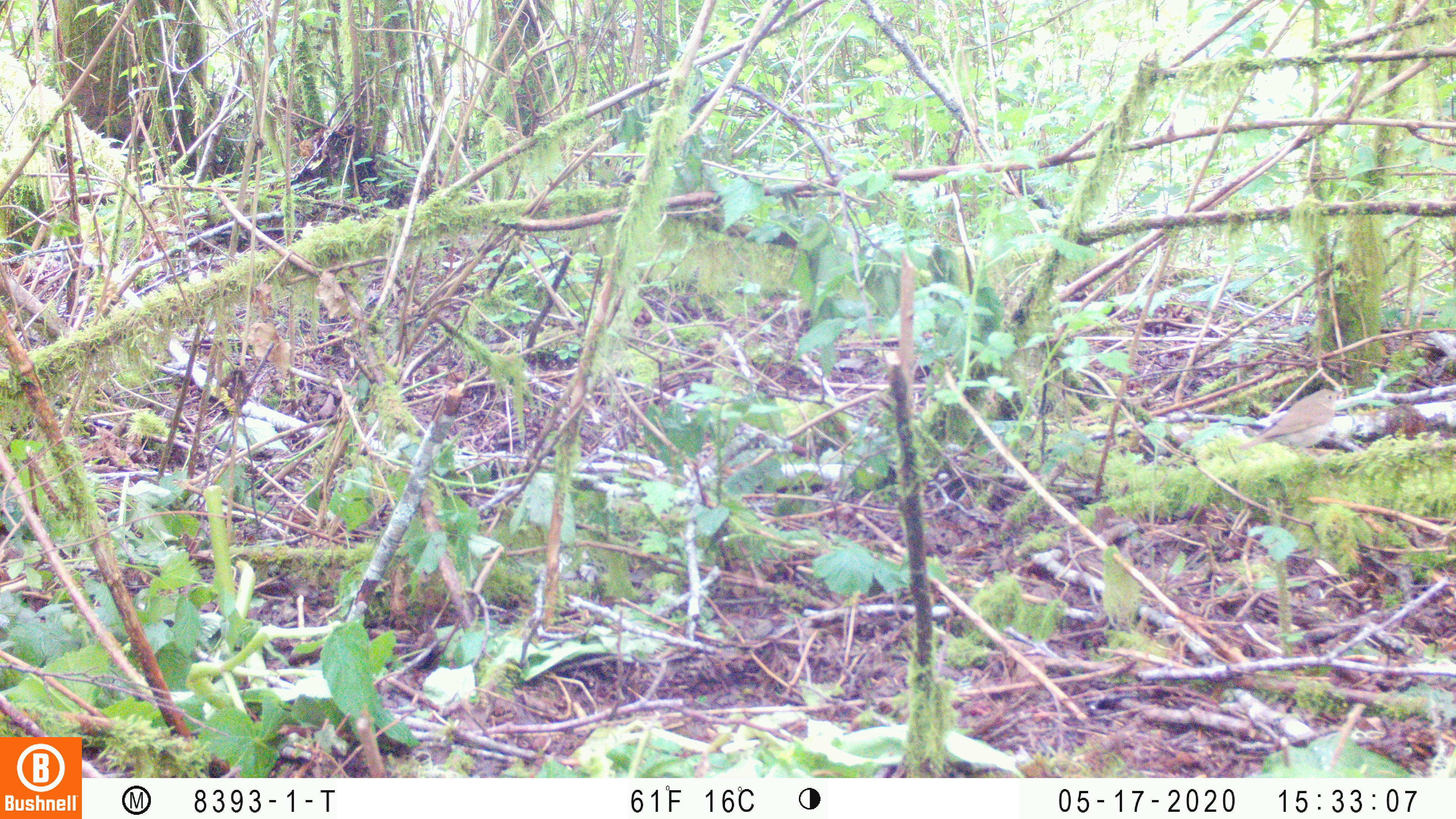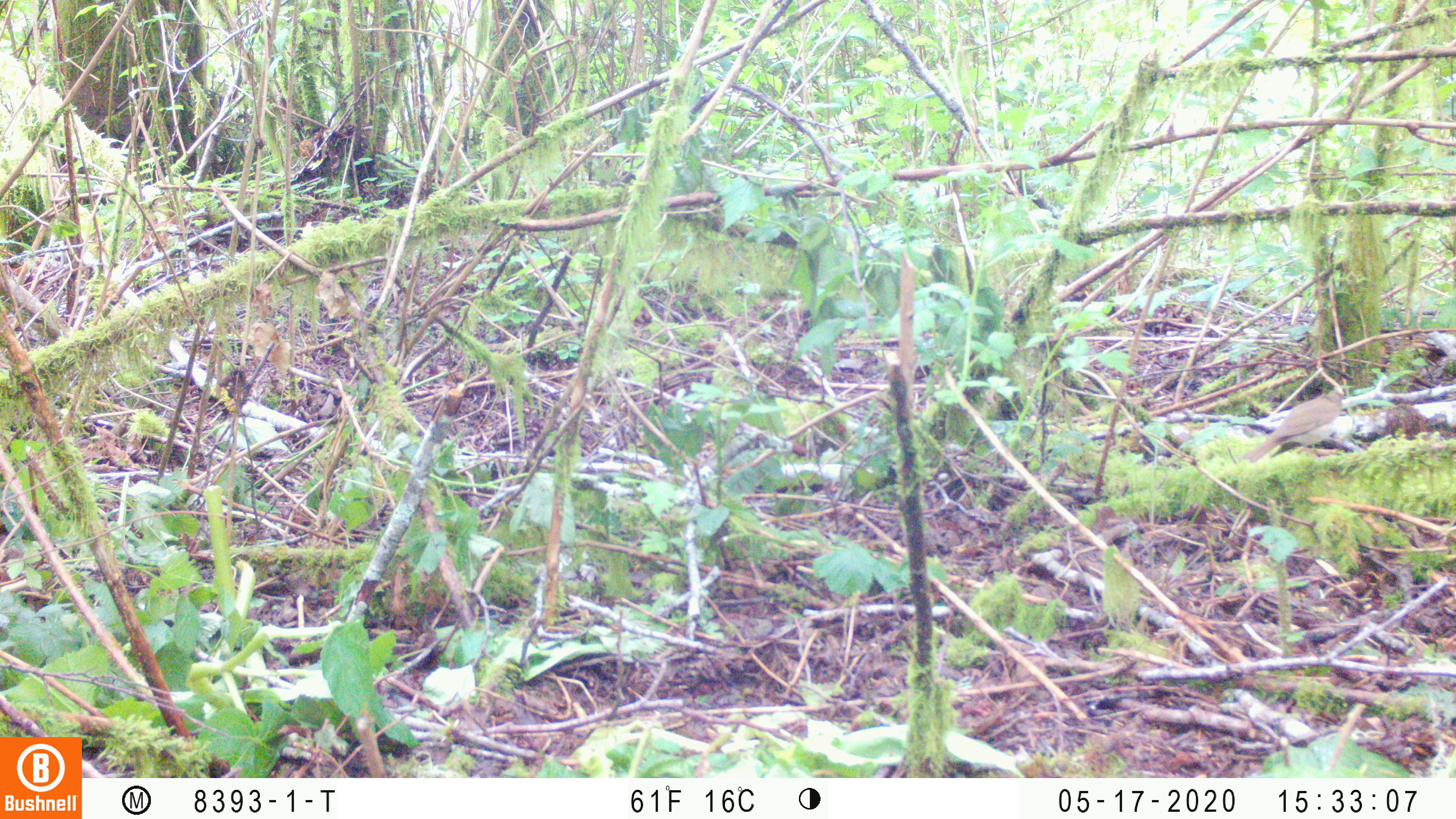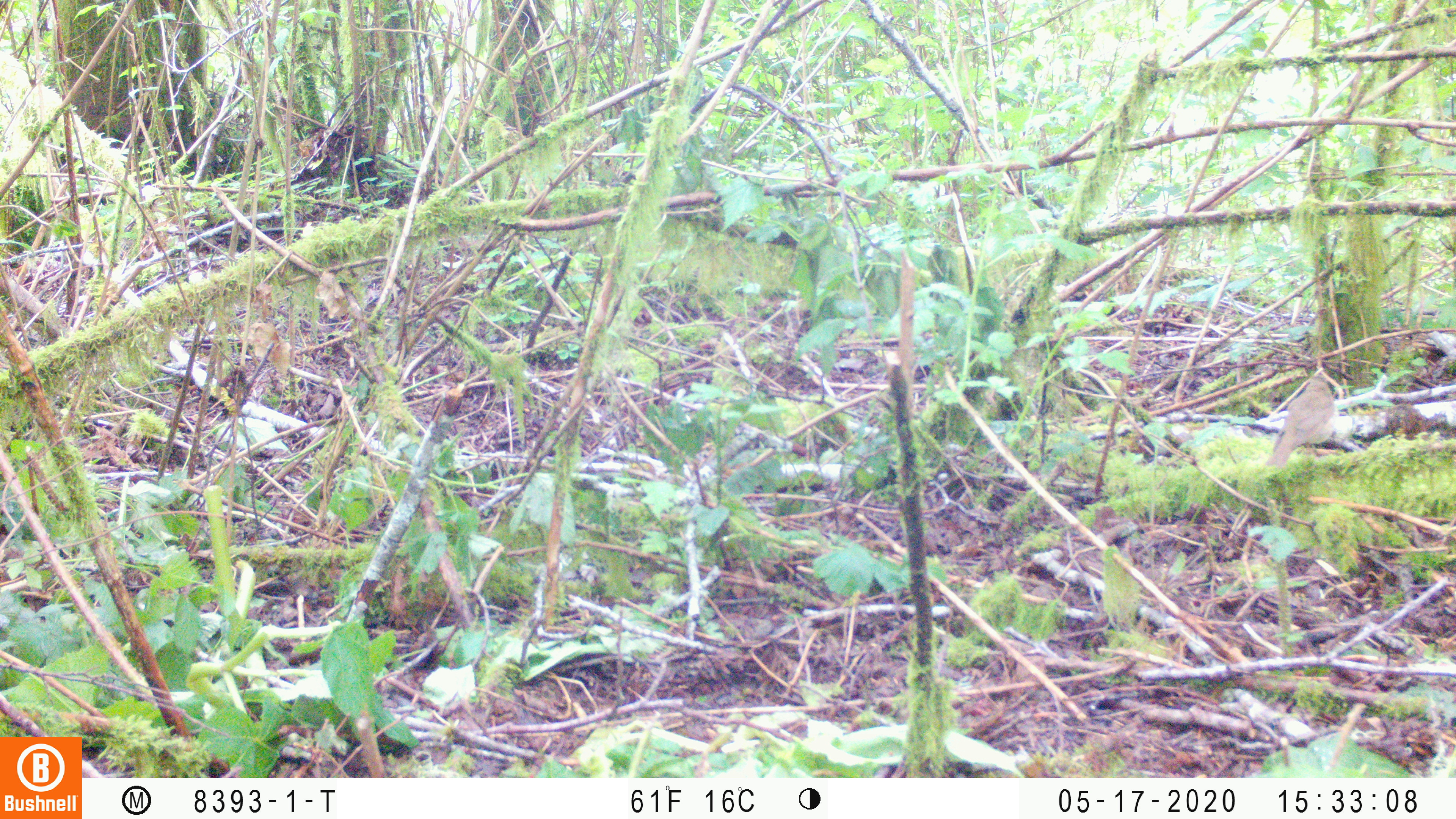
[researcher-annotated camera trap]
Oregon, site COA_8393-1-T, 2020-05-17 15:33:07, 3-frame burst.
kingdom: Animalia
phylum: Chordata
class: Aves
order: Passeriformes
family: Turdidae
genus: Catharus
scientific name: Catharus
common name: brown thrushes and nightingale-thrushes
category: catharus species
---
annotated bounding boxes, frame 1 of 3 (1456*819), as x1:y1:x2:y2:
catharus species: 1223:379:1357:477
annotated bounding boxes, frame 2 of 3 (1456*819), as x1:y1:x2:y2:
catharus species: 1239:379:1359:474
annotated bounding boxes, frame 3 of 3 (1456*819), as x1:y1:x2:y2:
catharus species: 1249:364:1357:479